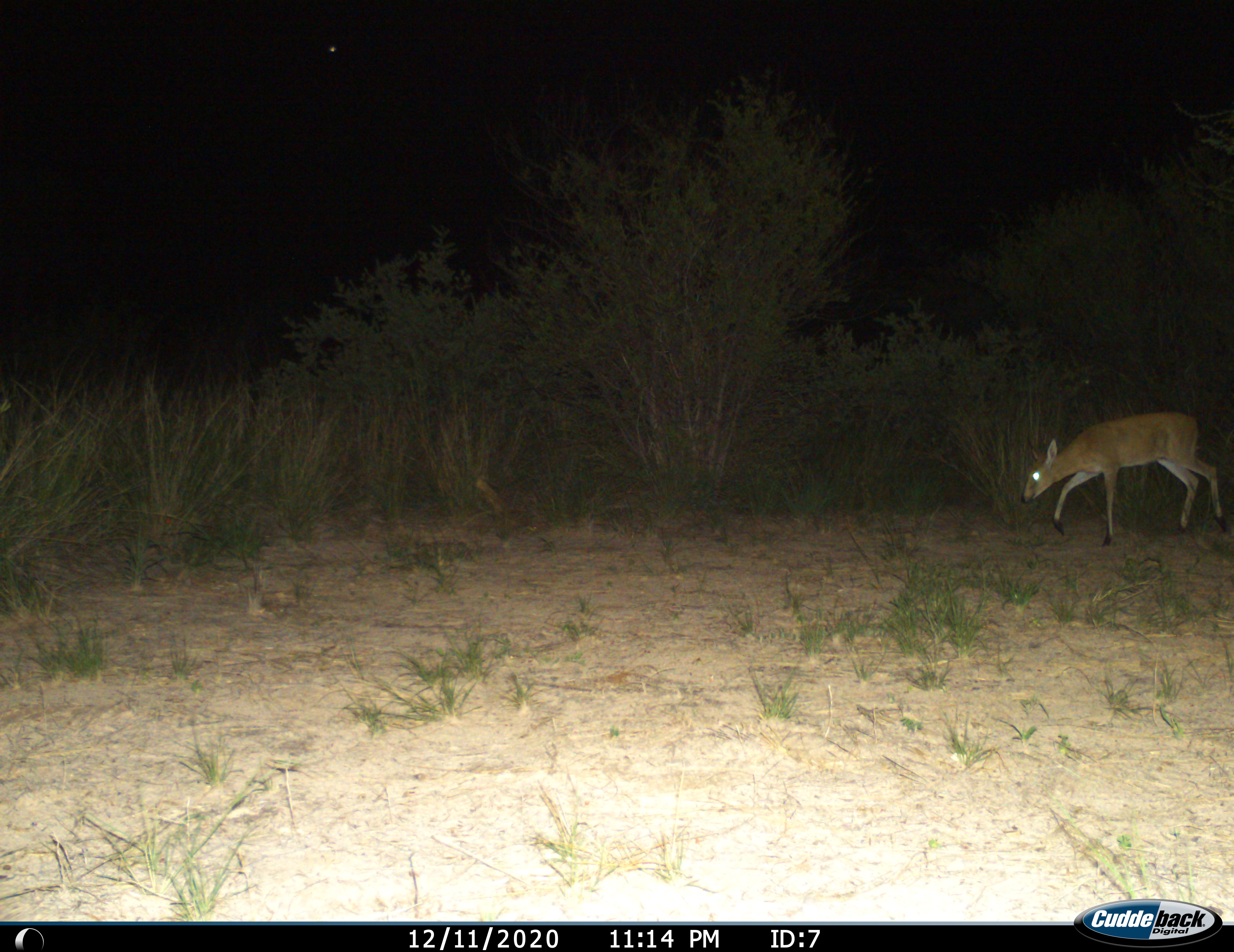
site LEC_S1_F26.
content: unidentified animal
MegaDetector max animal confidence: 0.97